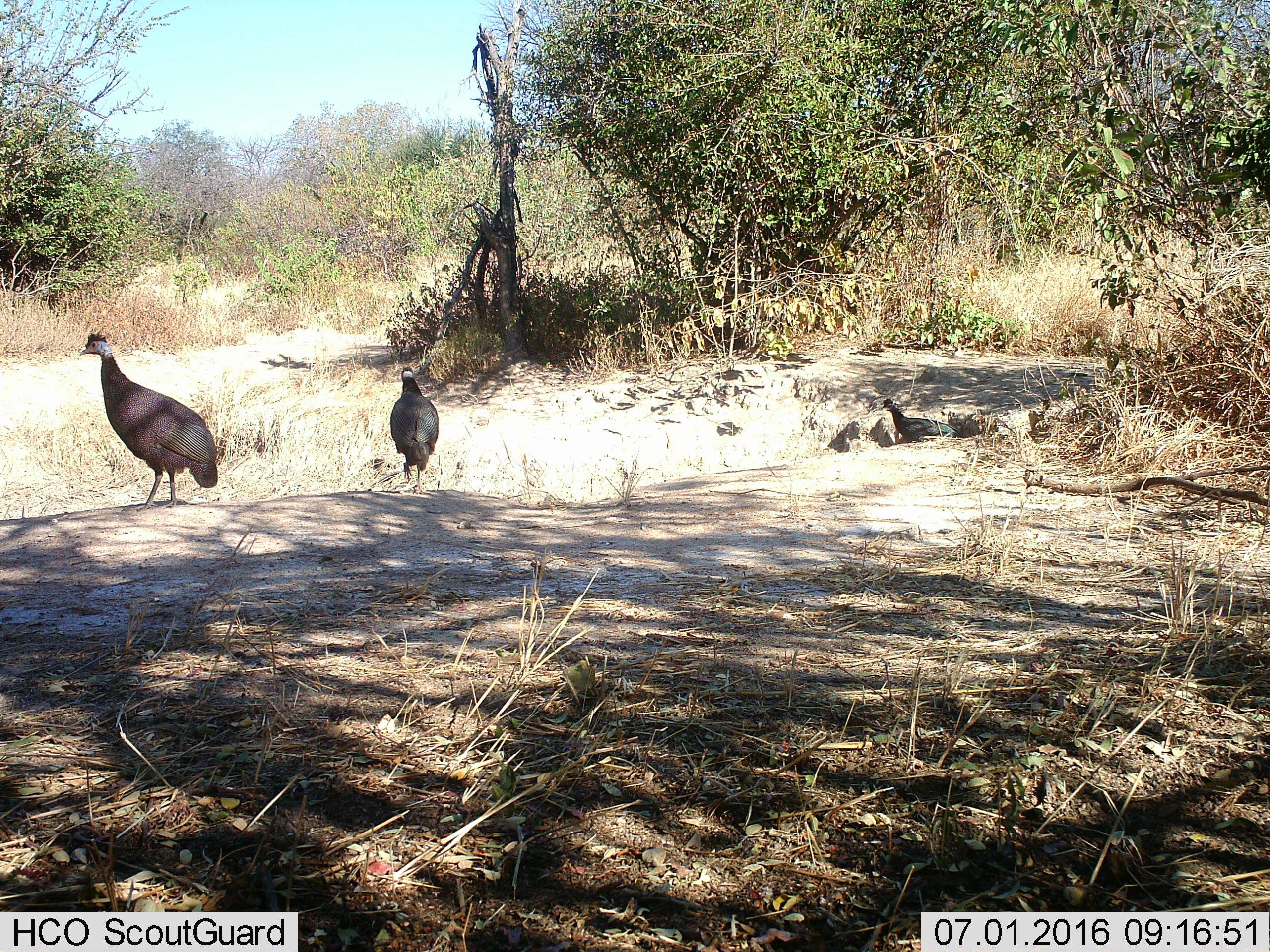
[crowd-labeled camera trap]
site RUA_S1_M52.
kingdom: Animalia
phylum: Chordata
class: Aves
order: Galliformes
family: Numididae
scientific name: Numididae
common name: guineafowl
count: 3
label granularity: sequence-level